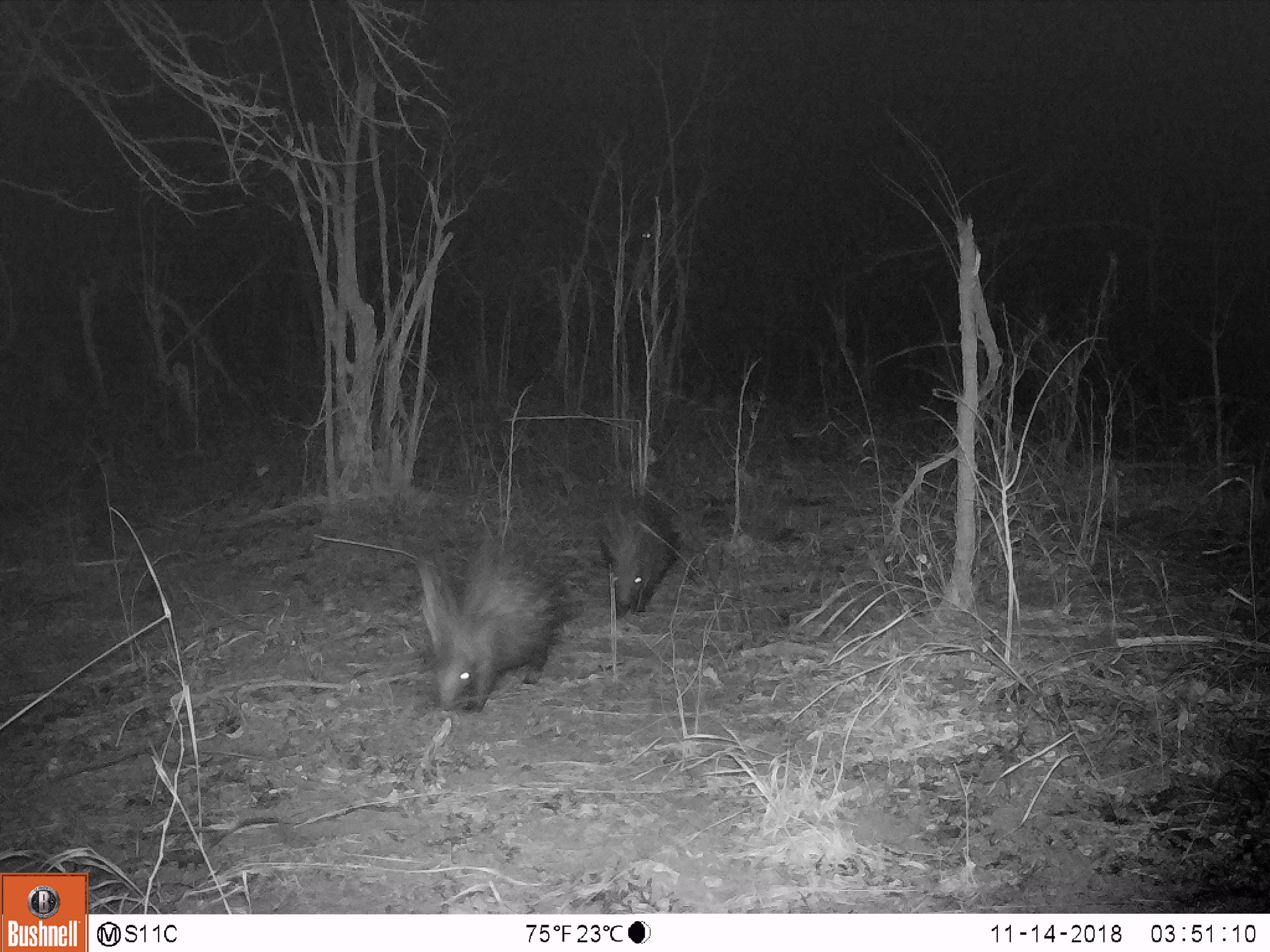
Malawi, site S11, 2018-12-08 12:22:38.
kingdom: Animalia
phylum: Chordata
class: Mammalia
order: Rodentia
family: Hystricidae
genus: Hystrix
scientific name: Hystrix africaeaustralis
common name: cape porcupine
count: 2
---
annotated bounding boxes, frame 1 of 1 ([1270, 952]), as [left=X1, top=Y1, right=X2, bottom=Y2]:
cape porcupine: [left=393, top=523, right=578, bottom=720]; [left=588, top=485, right=685, bottom=616]